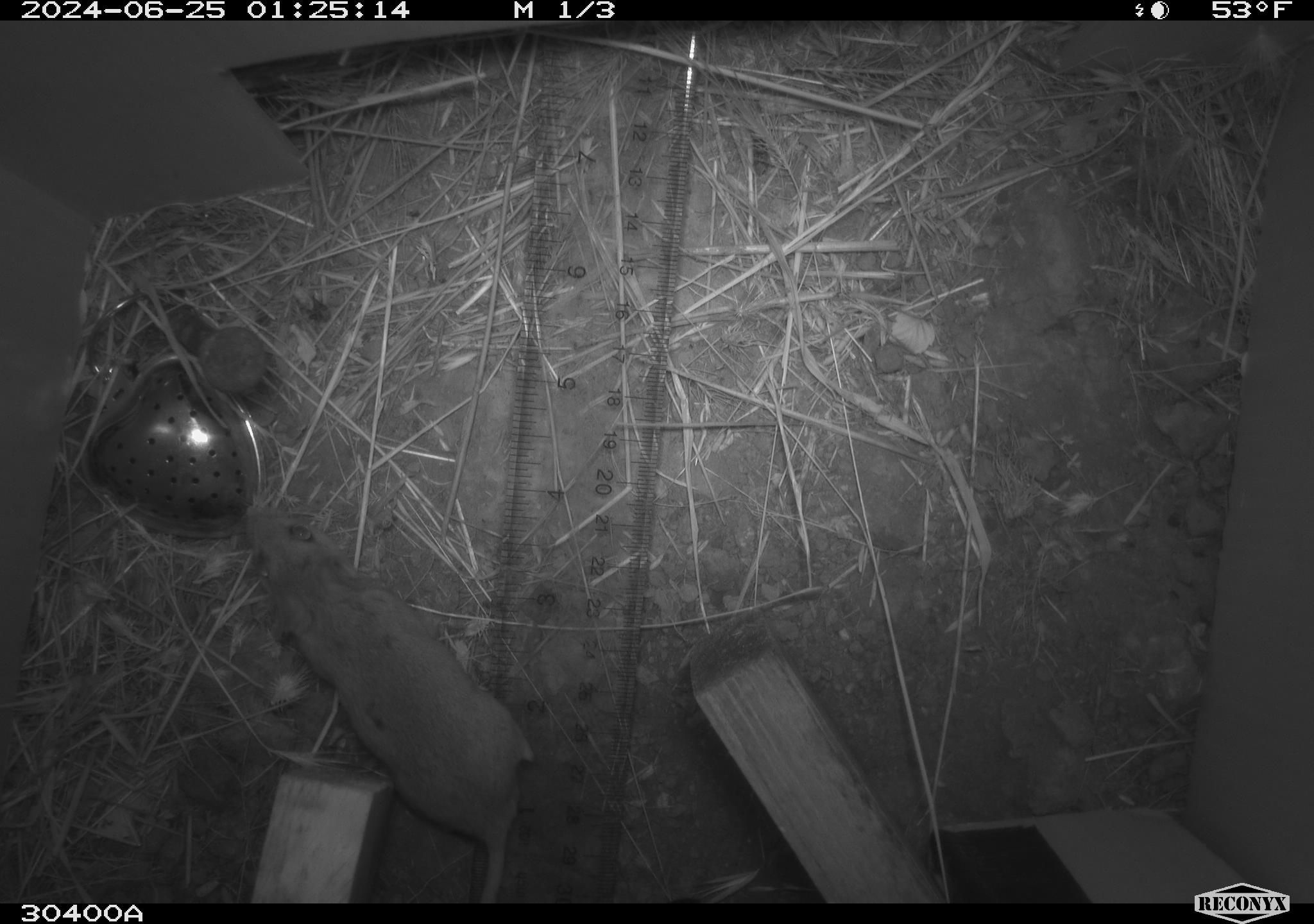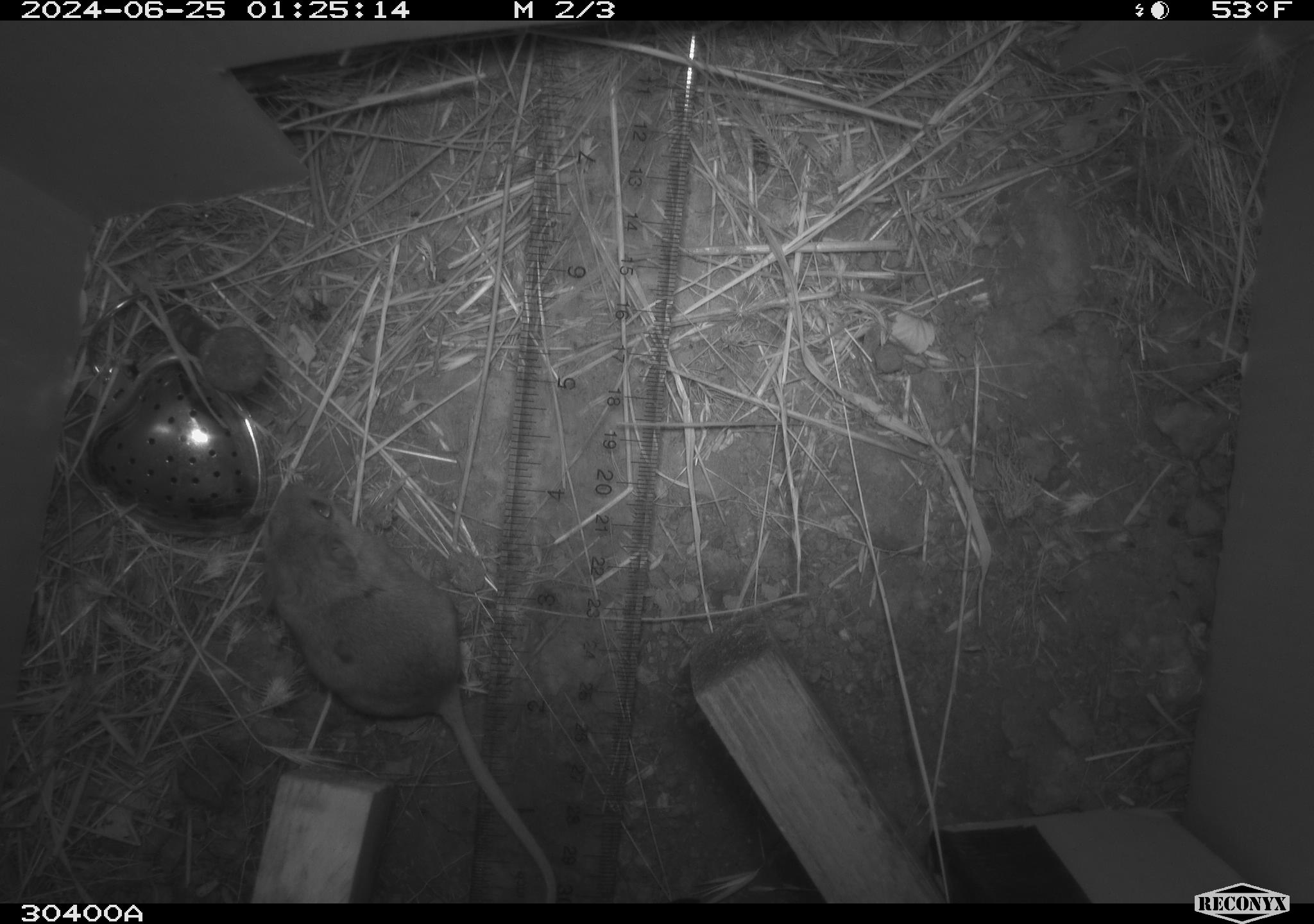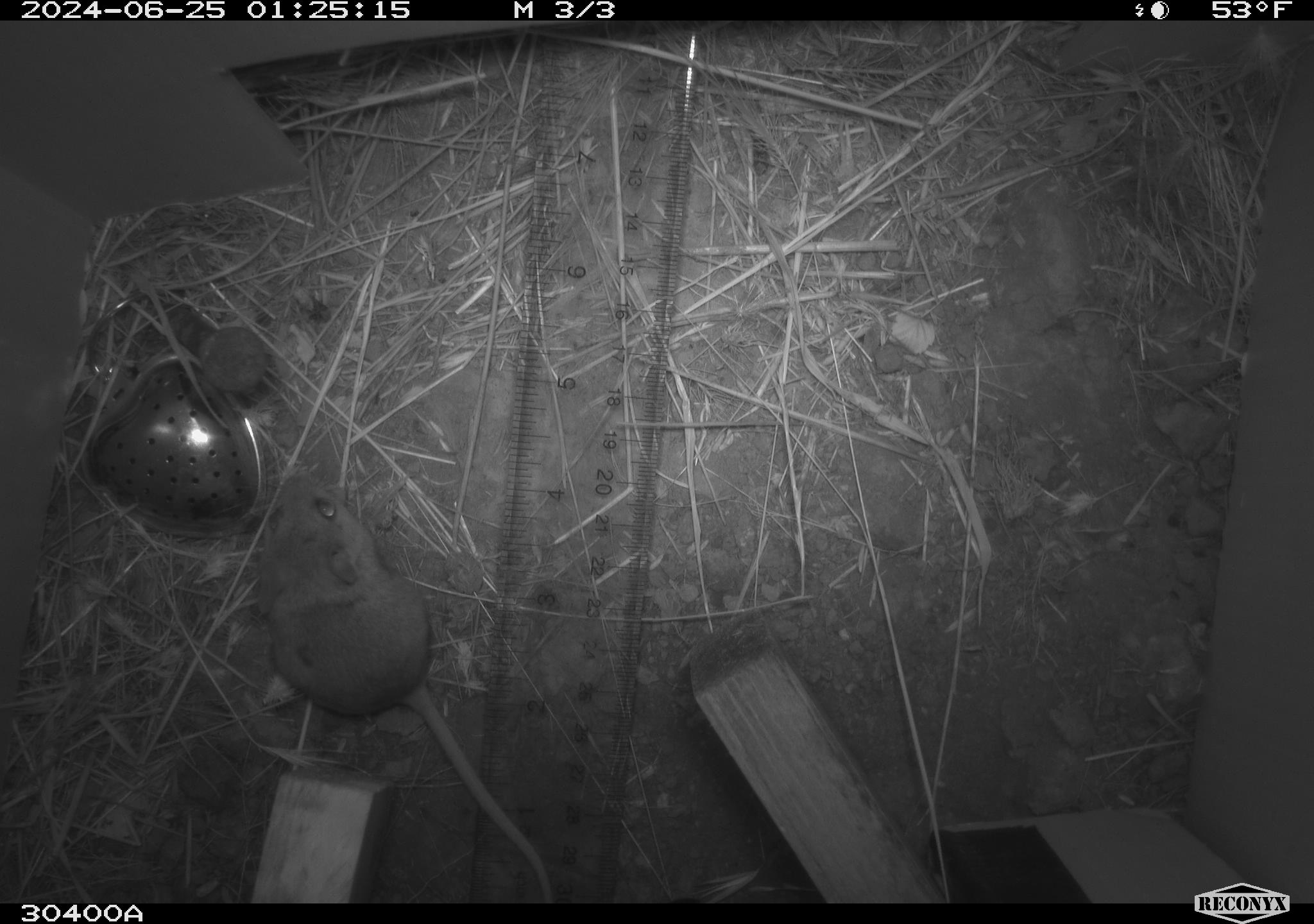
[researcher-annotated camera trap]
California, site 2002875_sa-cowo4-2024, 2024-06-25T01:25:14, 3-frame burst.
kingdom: Animalia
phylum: Chordata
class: Mammalia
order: Rodentia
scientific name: Rodentia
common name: rodent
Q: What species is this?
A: Rodent (Rodentia).